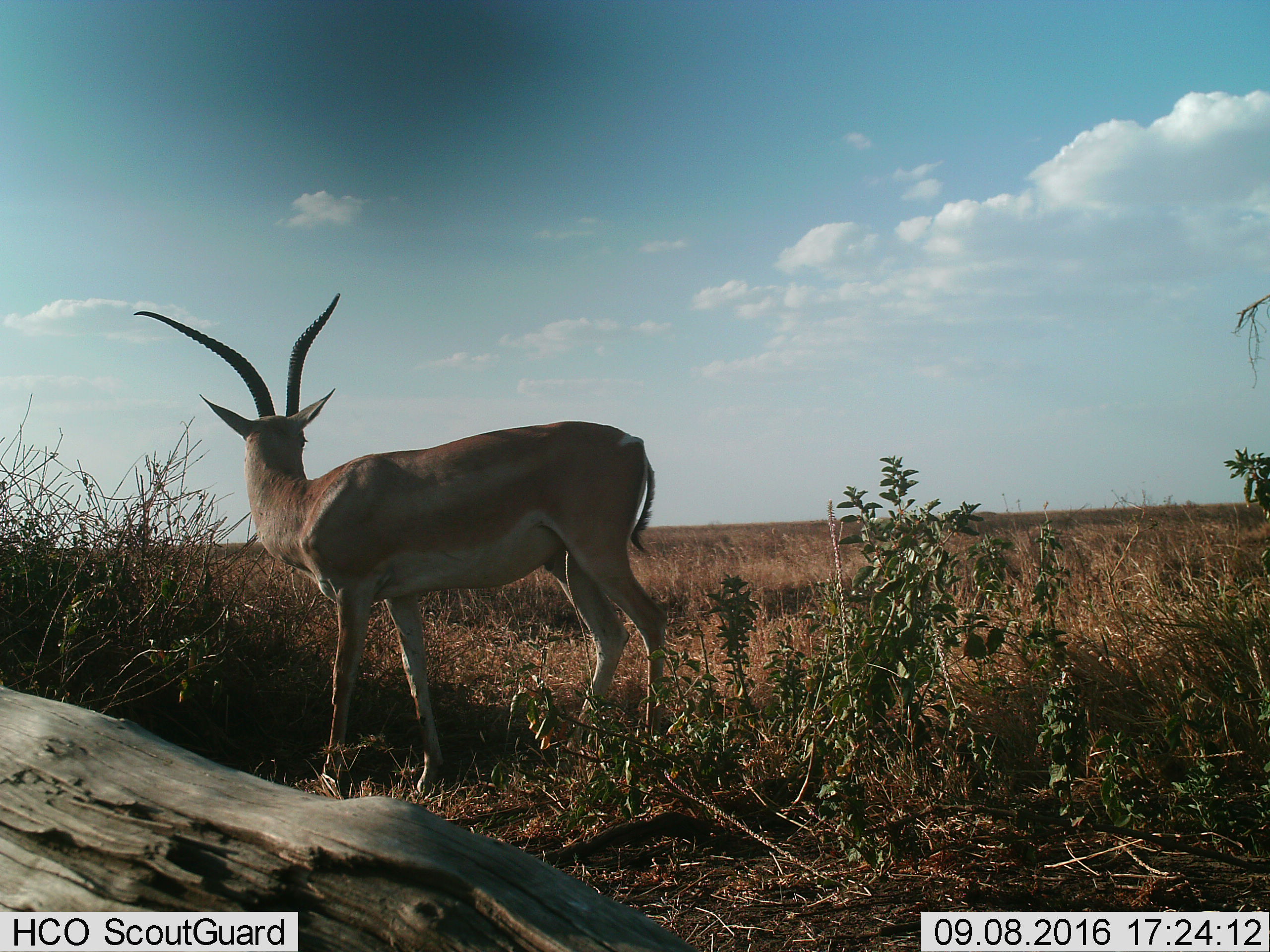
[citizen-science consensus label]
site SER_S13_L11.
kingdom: Animalia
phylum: Chordata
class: Mammalia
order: Artiodactyla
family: Bovidae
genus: Nanger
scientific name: Nanger granti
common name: grant's gazelle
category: gazellegrants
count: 1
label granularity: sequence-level